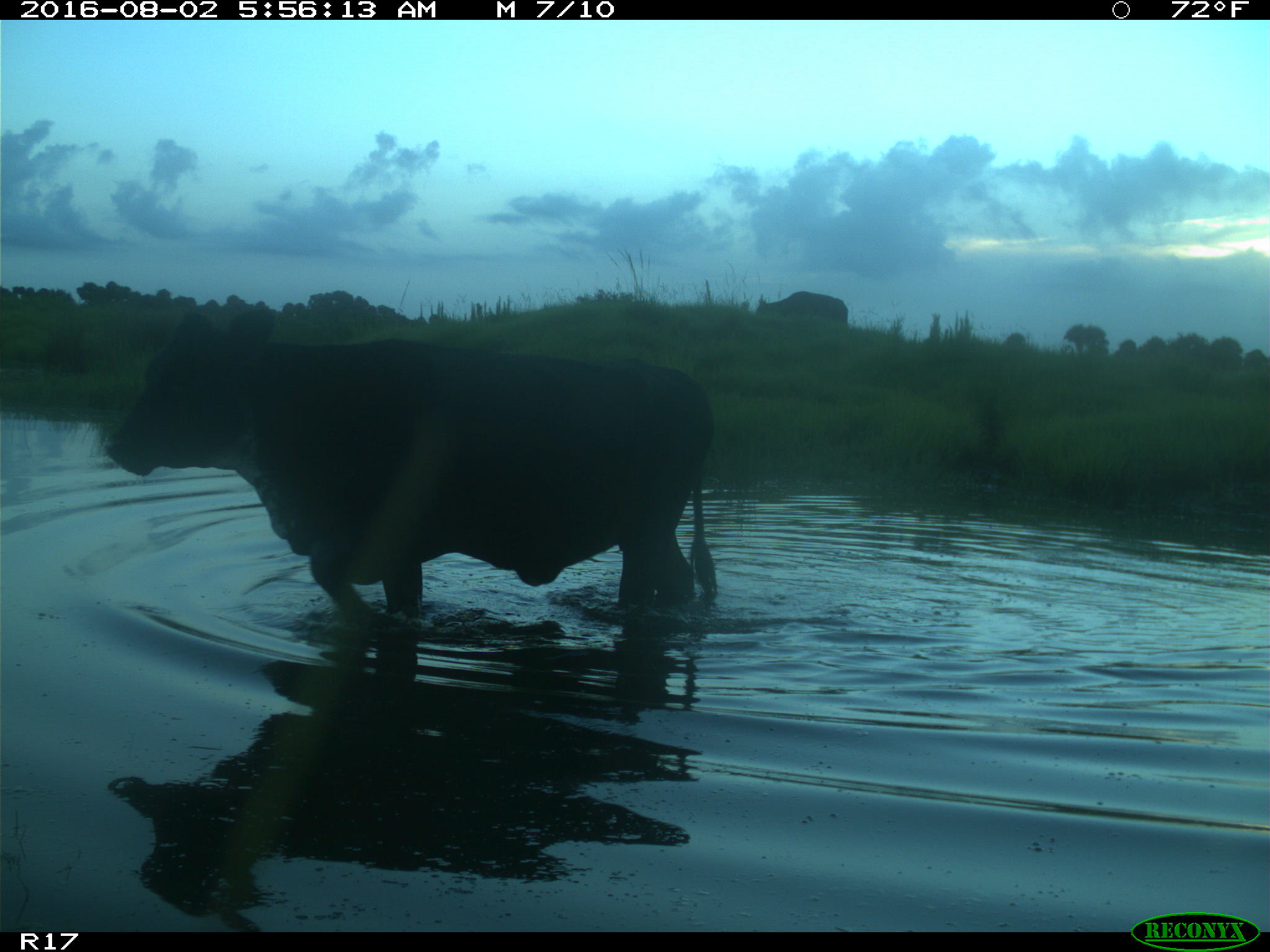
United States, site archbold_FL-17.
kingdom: Animalia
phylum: Chordata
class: Mammalia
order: Artiodactyla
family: Bovidae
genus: Bos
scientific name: Bos taurus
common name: domestic cow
Bos taurus (domestic cow).